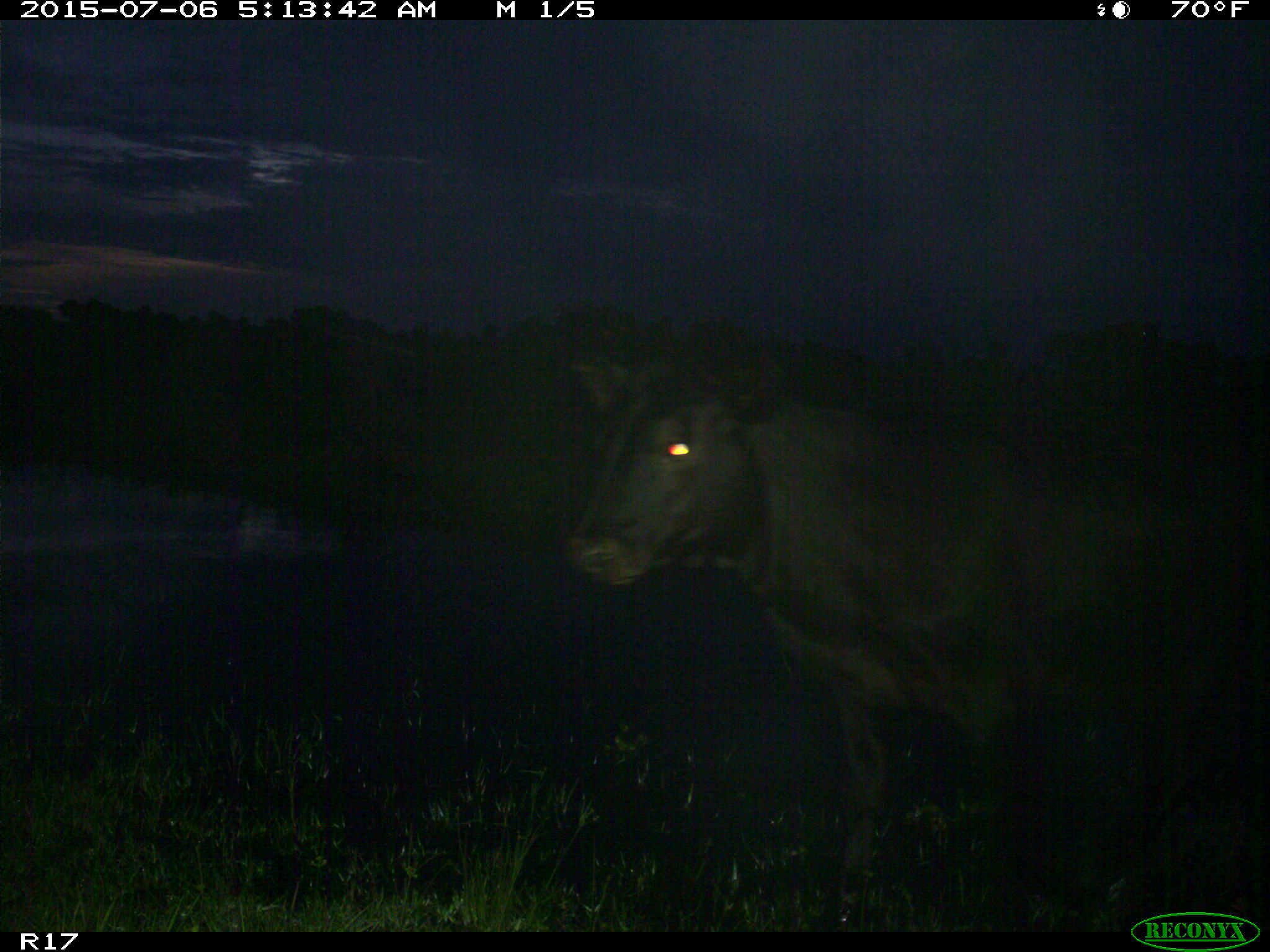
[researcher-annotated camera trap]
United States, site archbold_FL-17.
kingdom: Animalia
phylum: Chordata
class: Mammalia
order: Artiodactyla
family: Bovidae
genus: Bos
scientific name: Bos taurus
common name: domestic cow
Bos taurus (domestic cow).